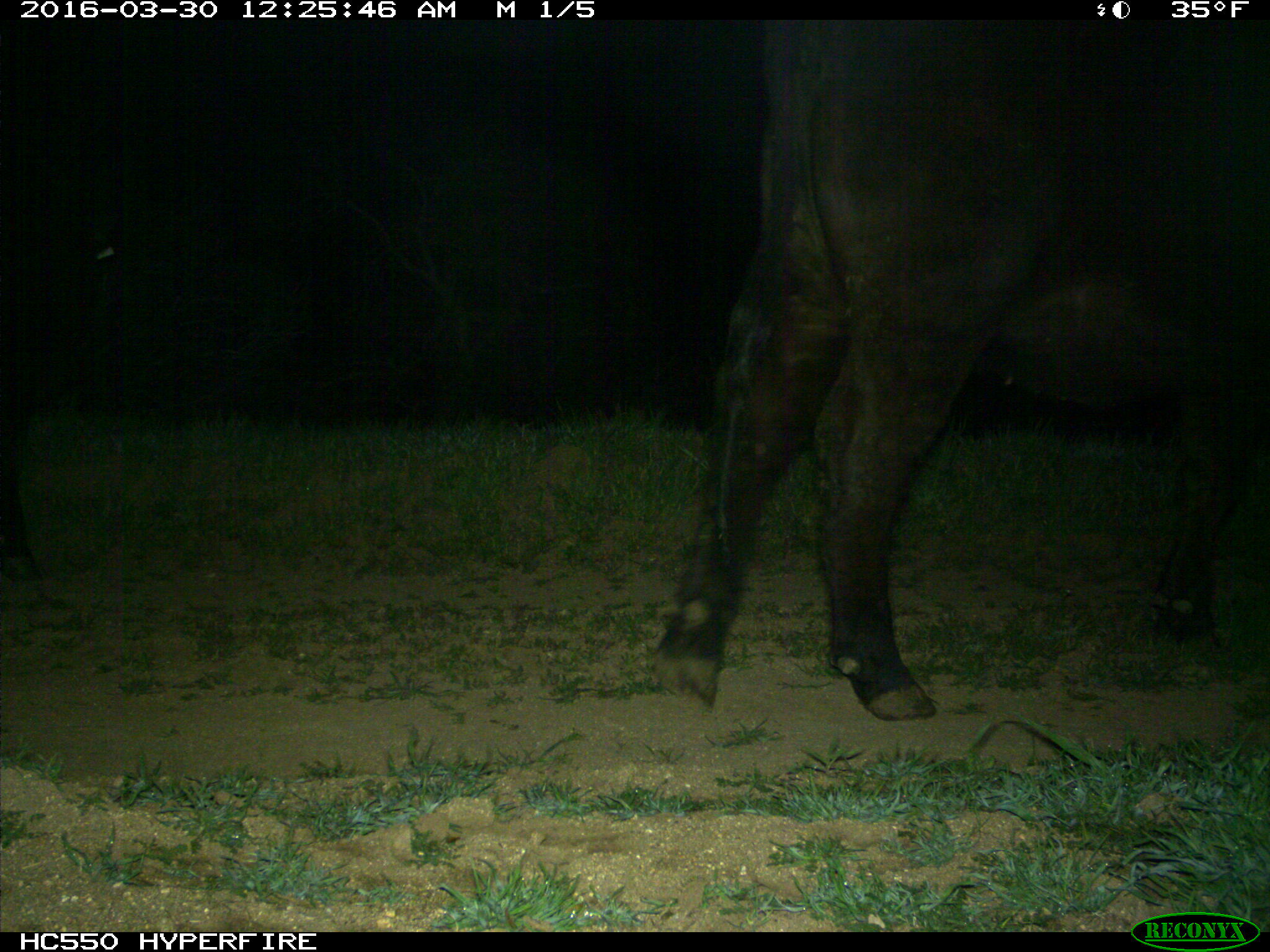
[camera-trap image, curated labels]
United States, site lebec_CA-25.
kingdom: Animalia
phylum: Chordata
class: Mammalia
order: Artiodactyla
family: Bovidae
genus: Bos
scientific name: Bos taurus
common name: domestic cow